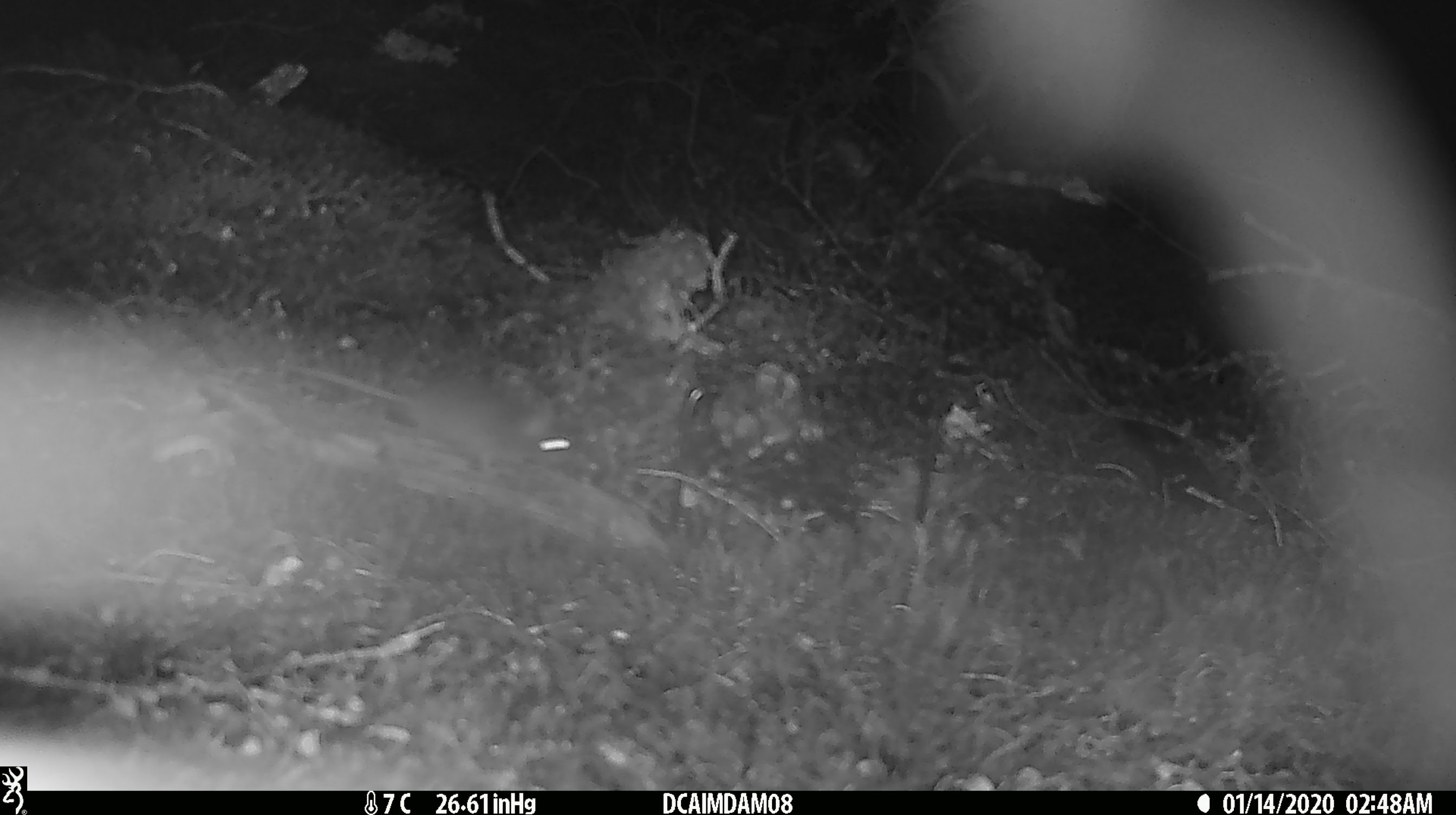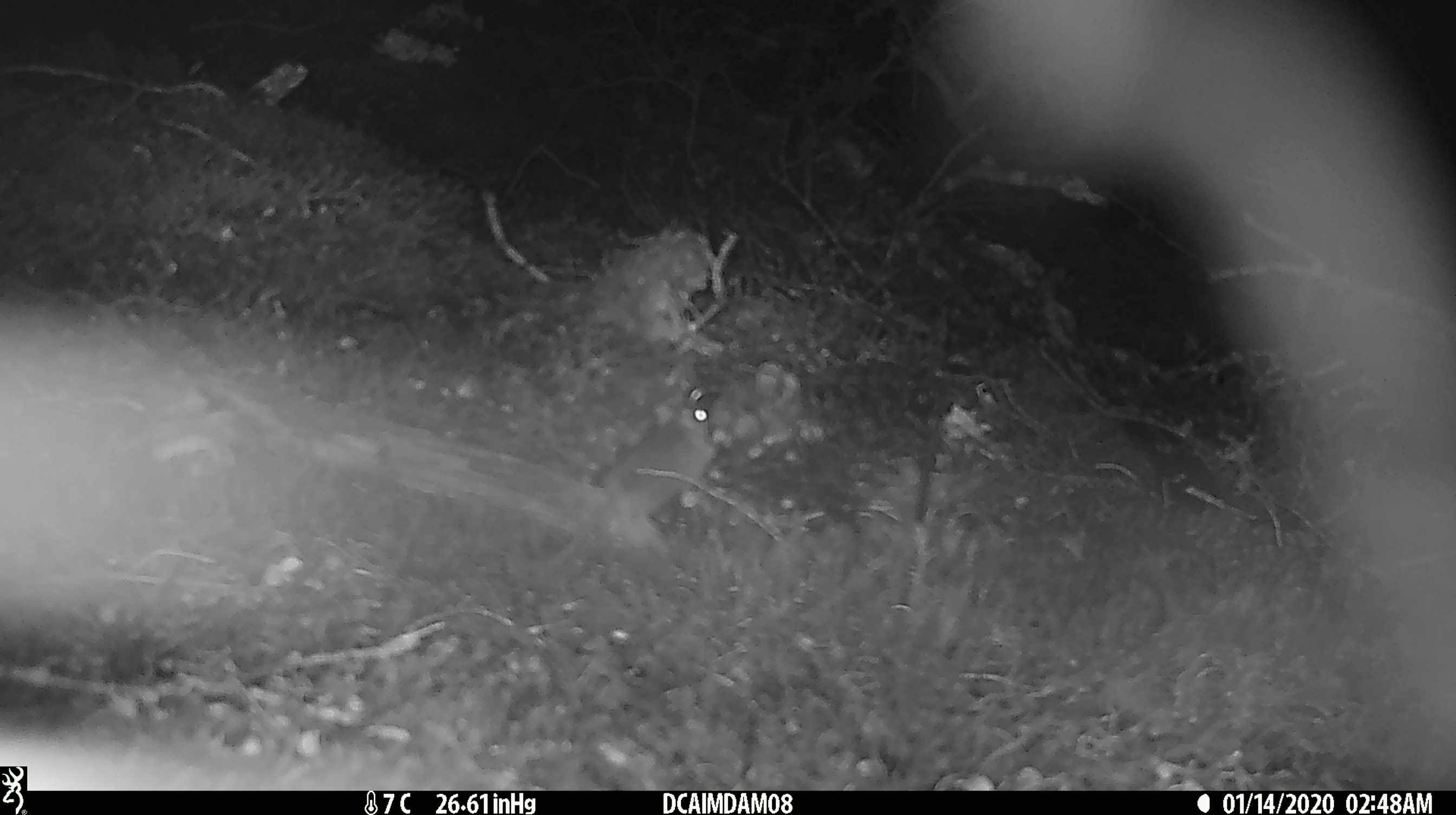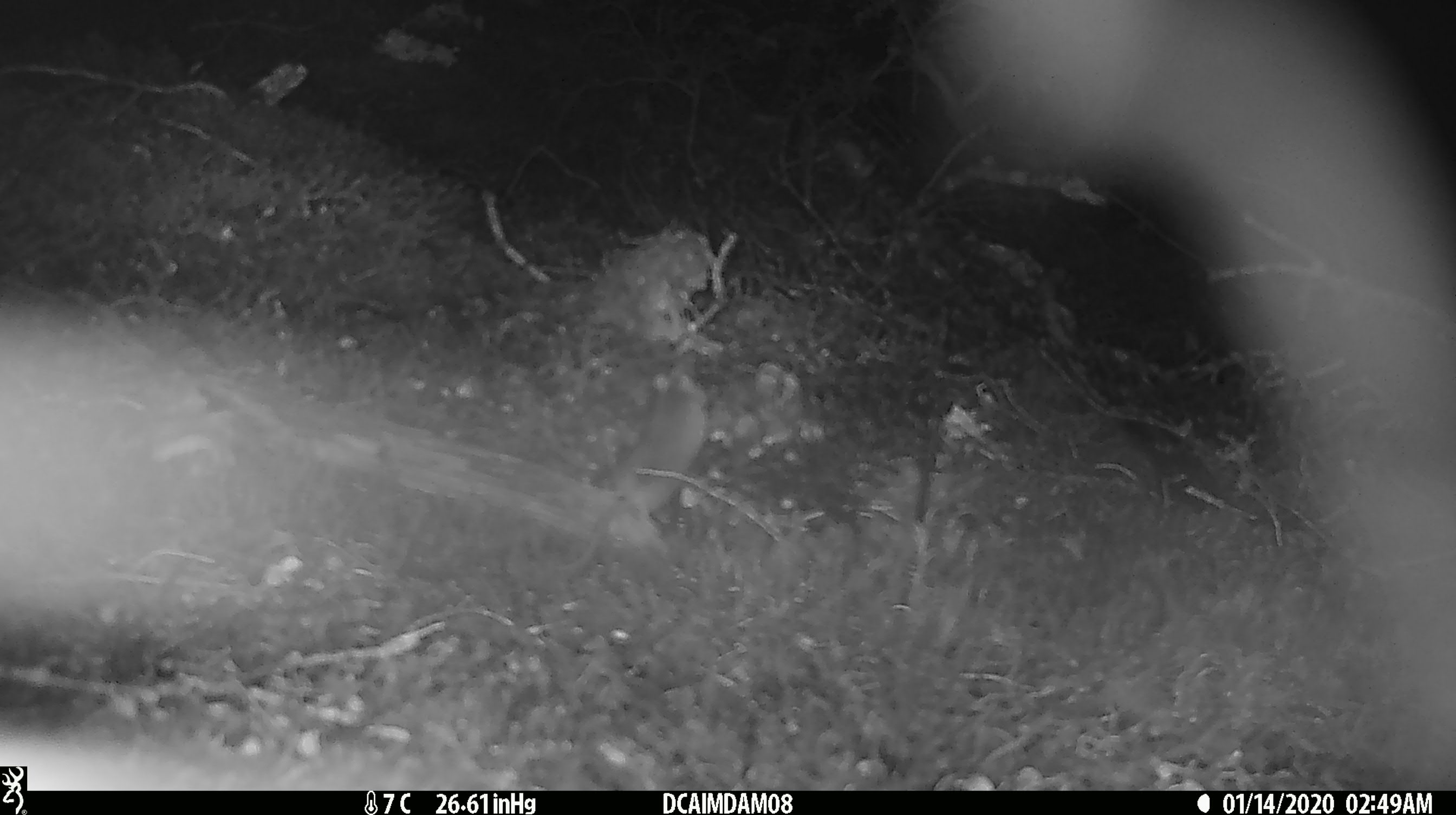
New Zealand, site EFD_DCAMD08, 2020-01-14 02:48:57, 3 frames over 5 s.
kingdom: Animalia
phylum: Chordata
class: Mammalia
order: Rodentia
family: Muridae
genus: Mus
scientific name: Mus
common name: mouse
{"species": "mouse (Mus)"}